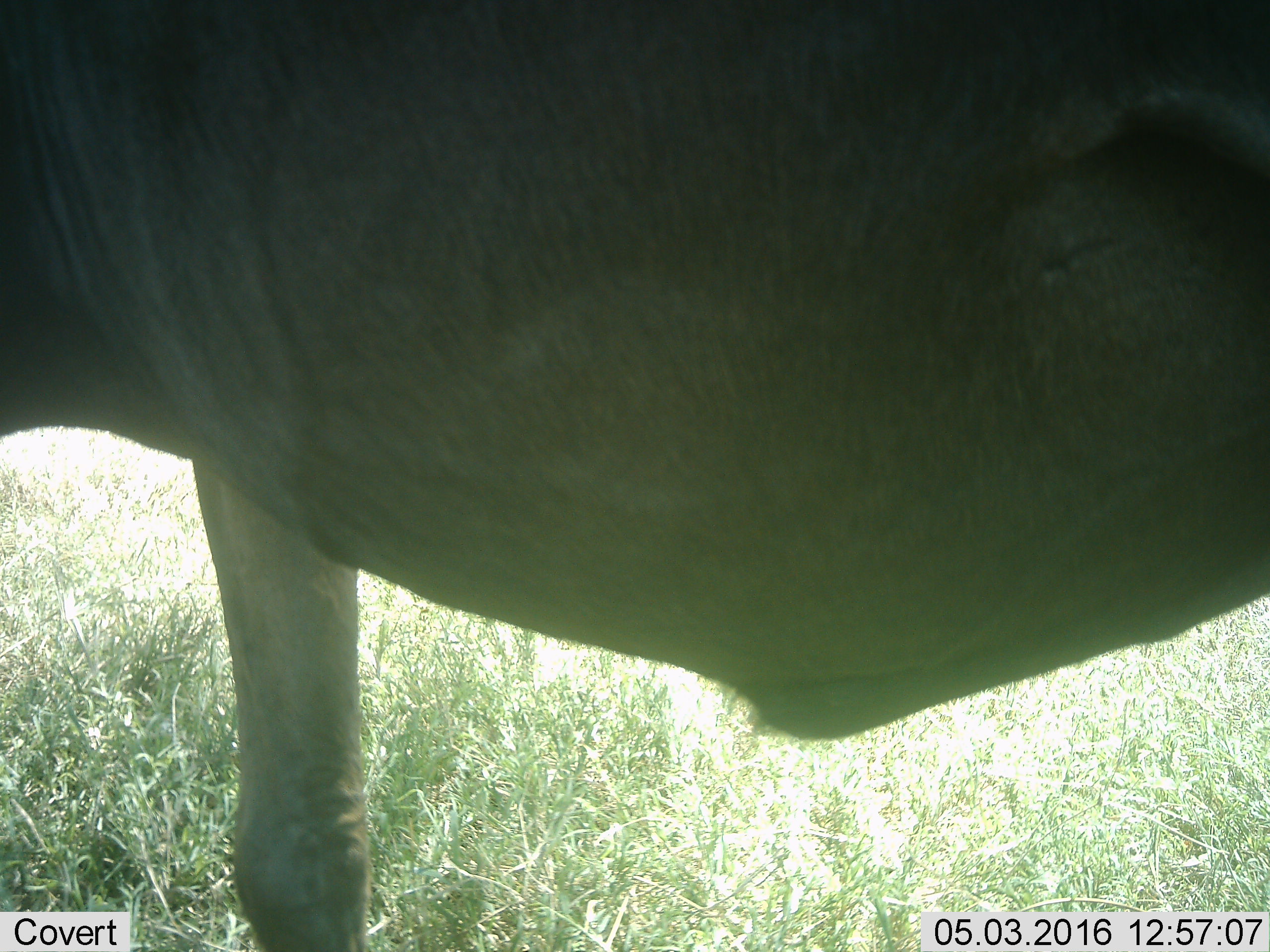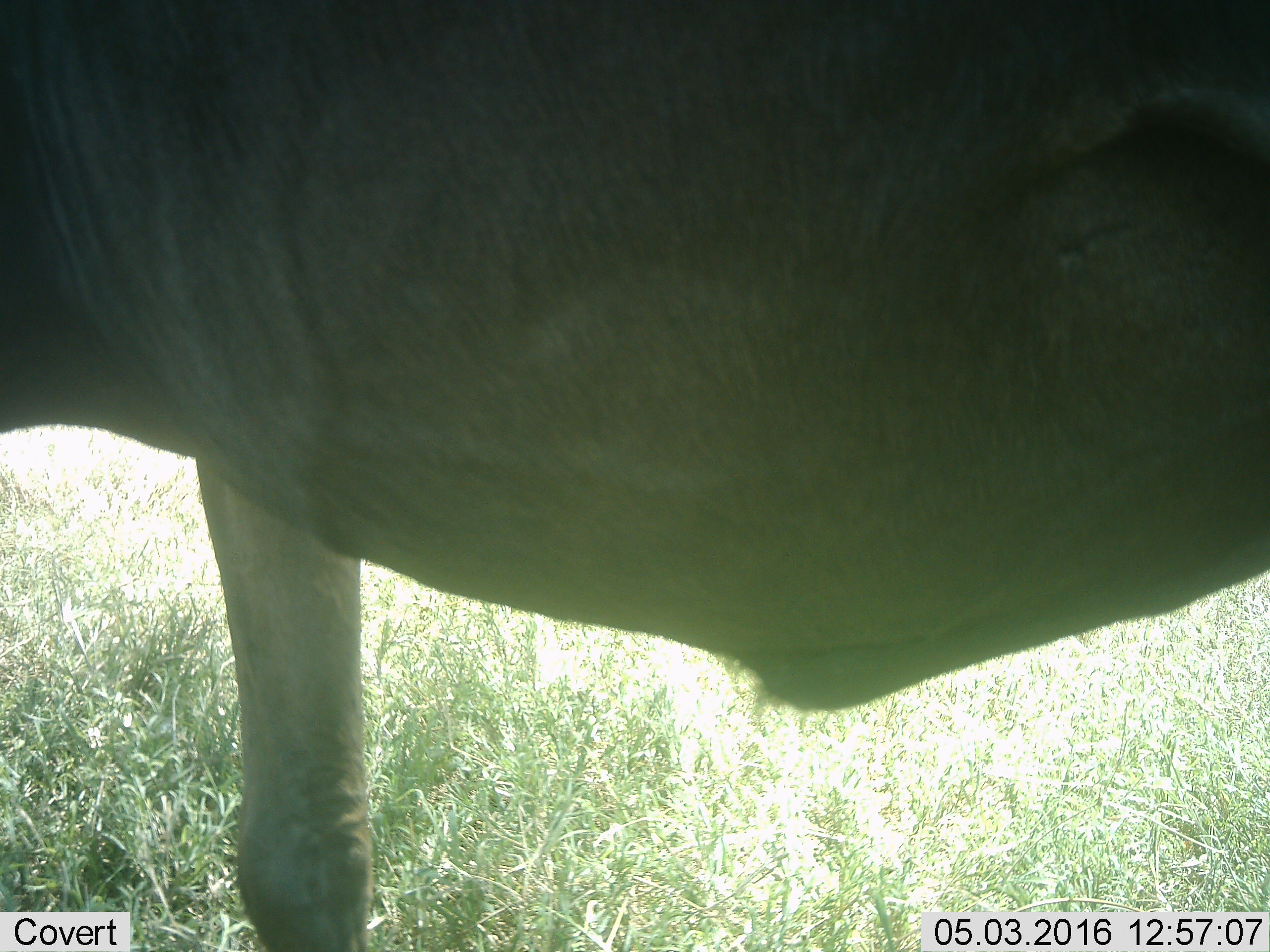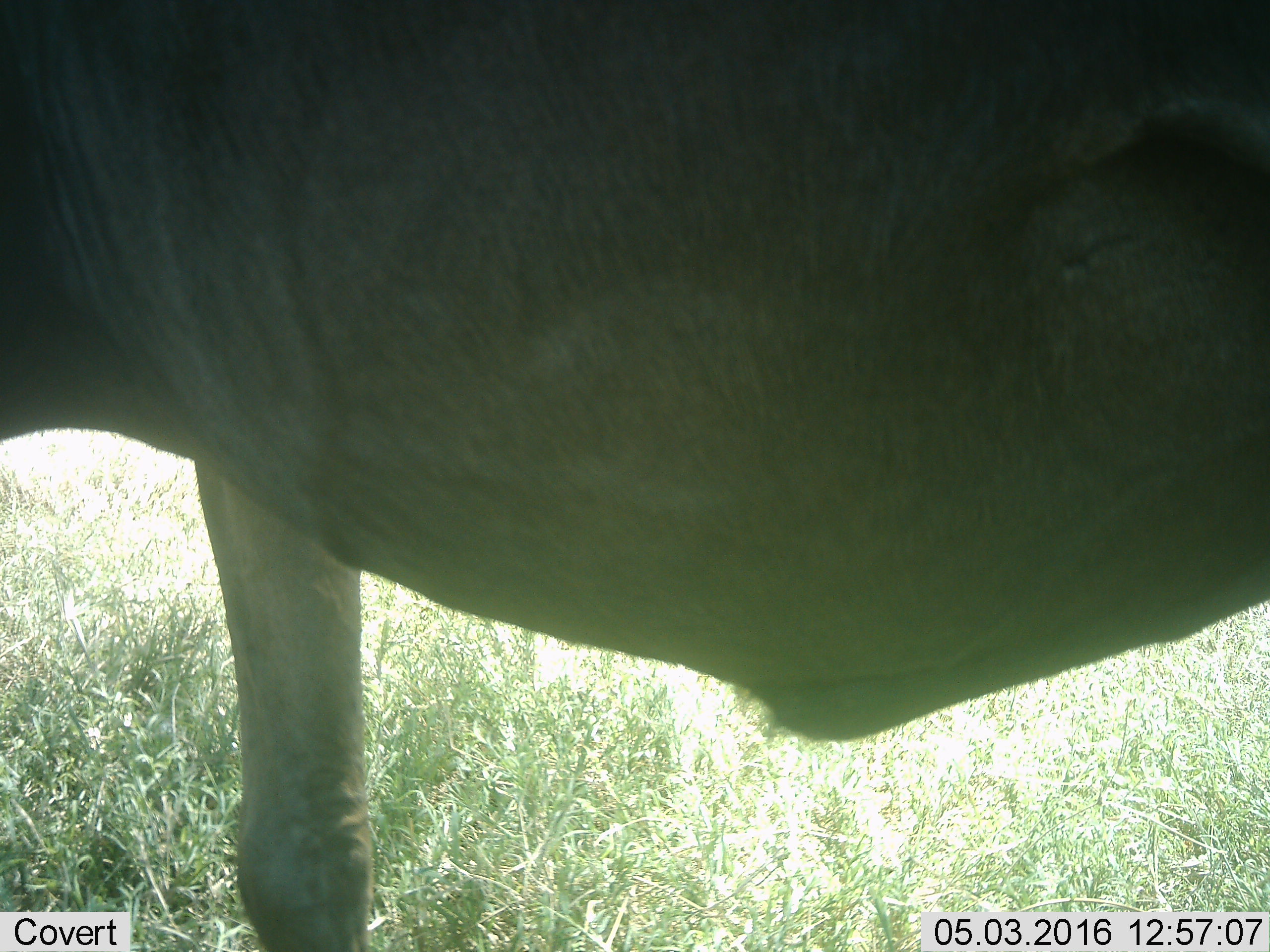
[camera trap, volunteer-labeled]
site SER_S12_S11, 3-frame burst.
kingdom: Animalia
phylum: Chordata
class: Mammalia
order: Artiodactyla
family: Bovidae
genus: Connochaetes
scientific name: Connochaetes taurinus taurinus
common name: blue wildebeest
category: wildebeestblue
Wildebeestblue (blue wildebeest) (Connochaetes taurinus taurinus), count 1. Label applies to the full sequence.